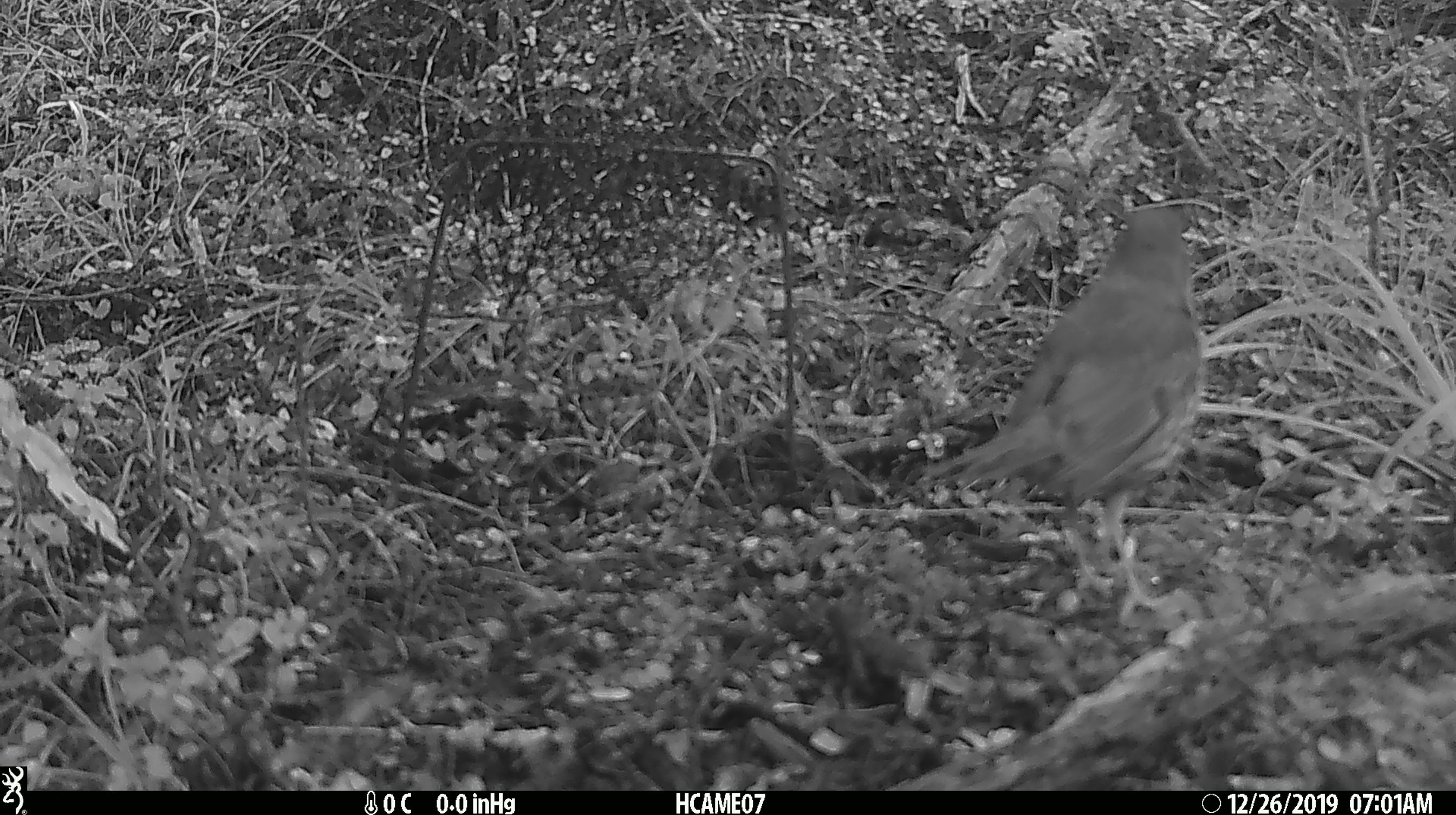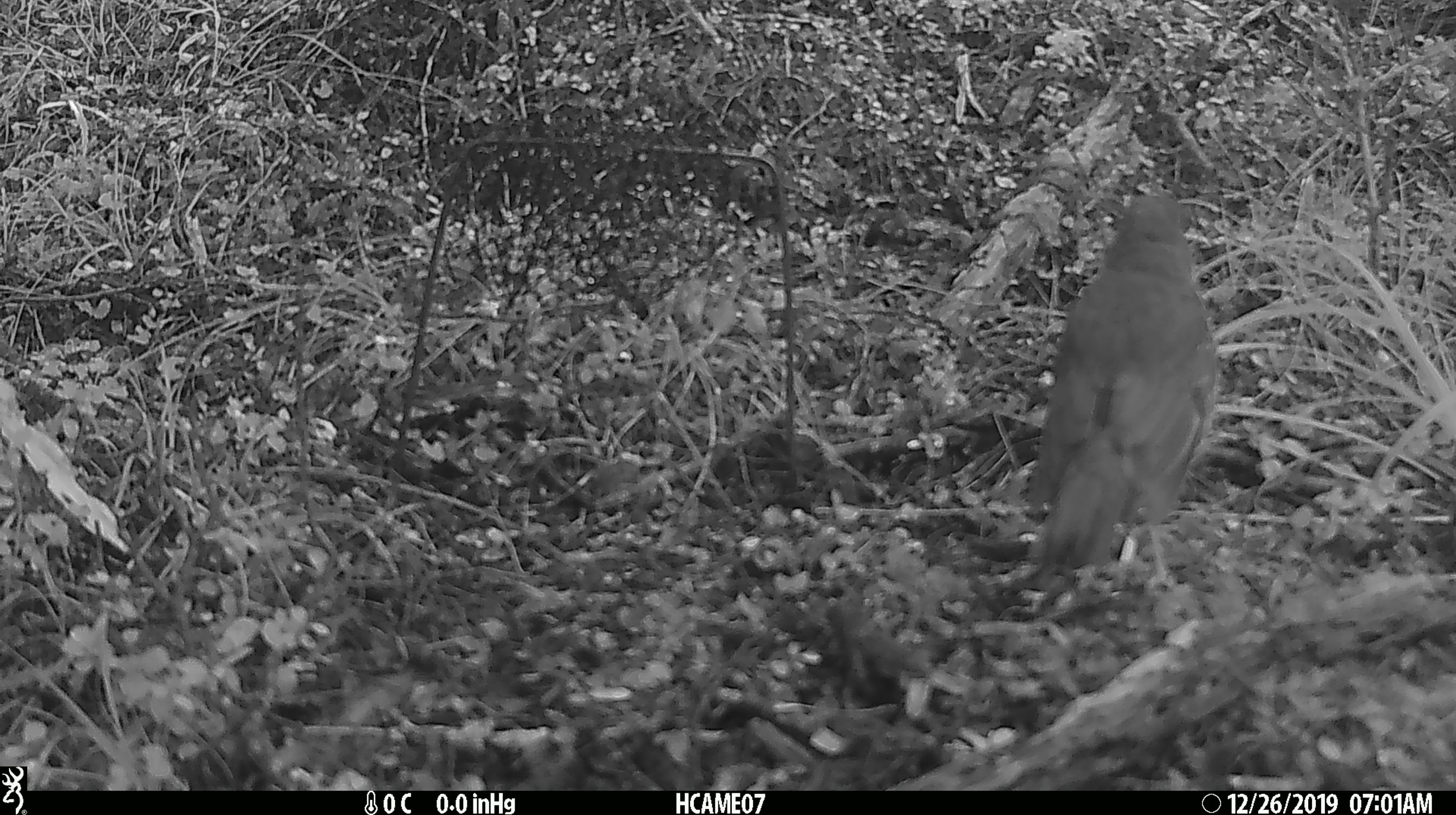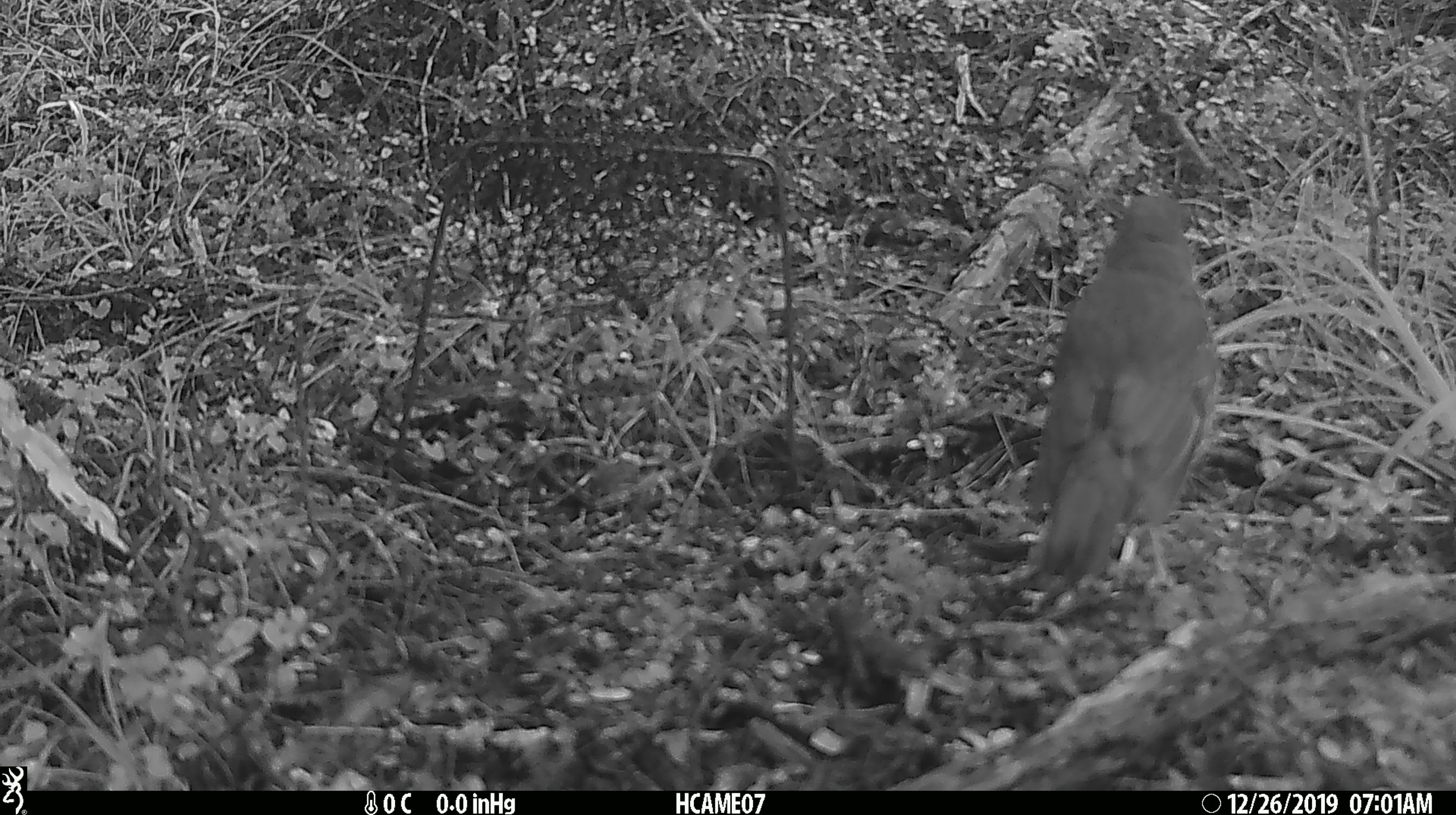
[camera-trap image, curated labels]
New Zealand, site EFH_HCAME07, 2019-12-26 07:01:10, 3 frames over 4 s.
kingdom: Animalia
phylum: Chordata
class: Aves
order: Passeriformes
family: Turdidae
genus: Turdus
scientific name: Turdus philomelos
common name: song thrush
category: thrush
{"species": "thrush (song thrush) (Turdus philomelos)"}